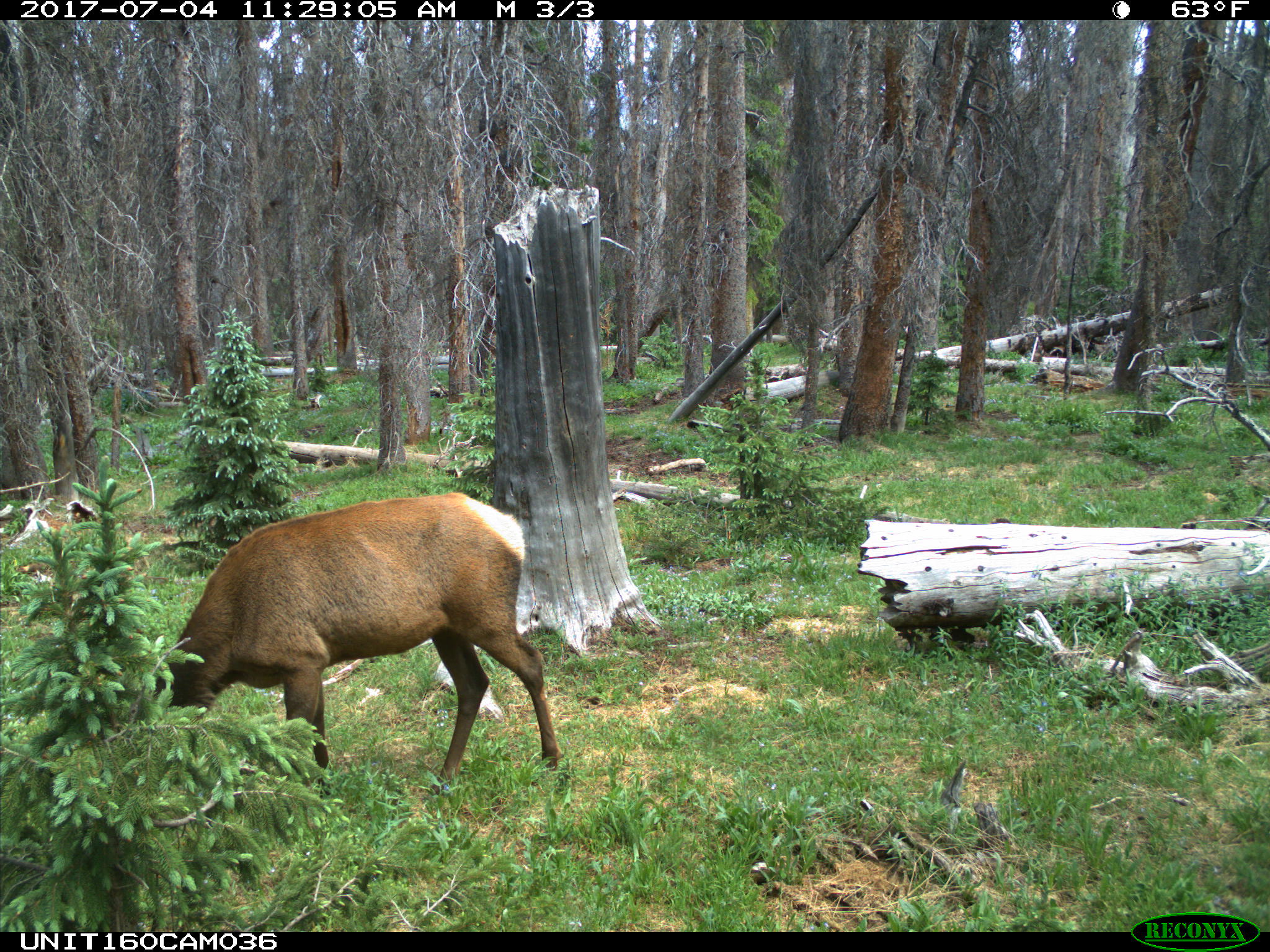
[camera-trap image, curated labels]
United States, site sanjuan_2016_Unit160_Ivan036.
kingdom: Animalia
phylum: Chordata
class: Mammalia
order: Artiodactyla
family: Cervidae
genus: Cervus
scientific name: Cervus elaphus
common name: red deer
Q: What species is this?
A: Cervus elaphus (red deer).